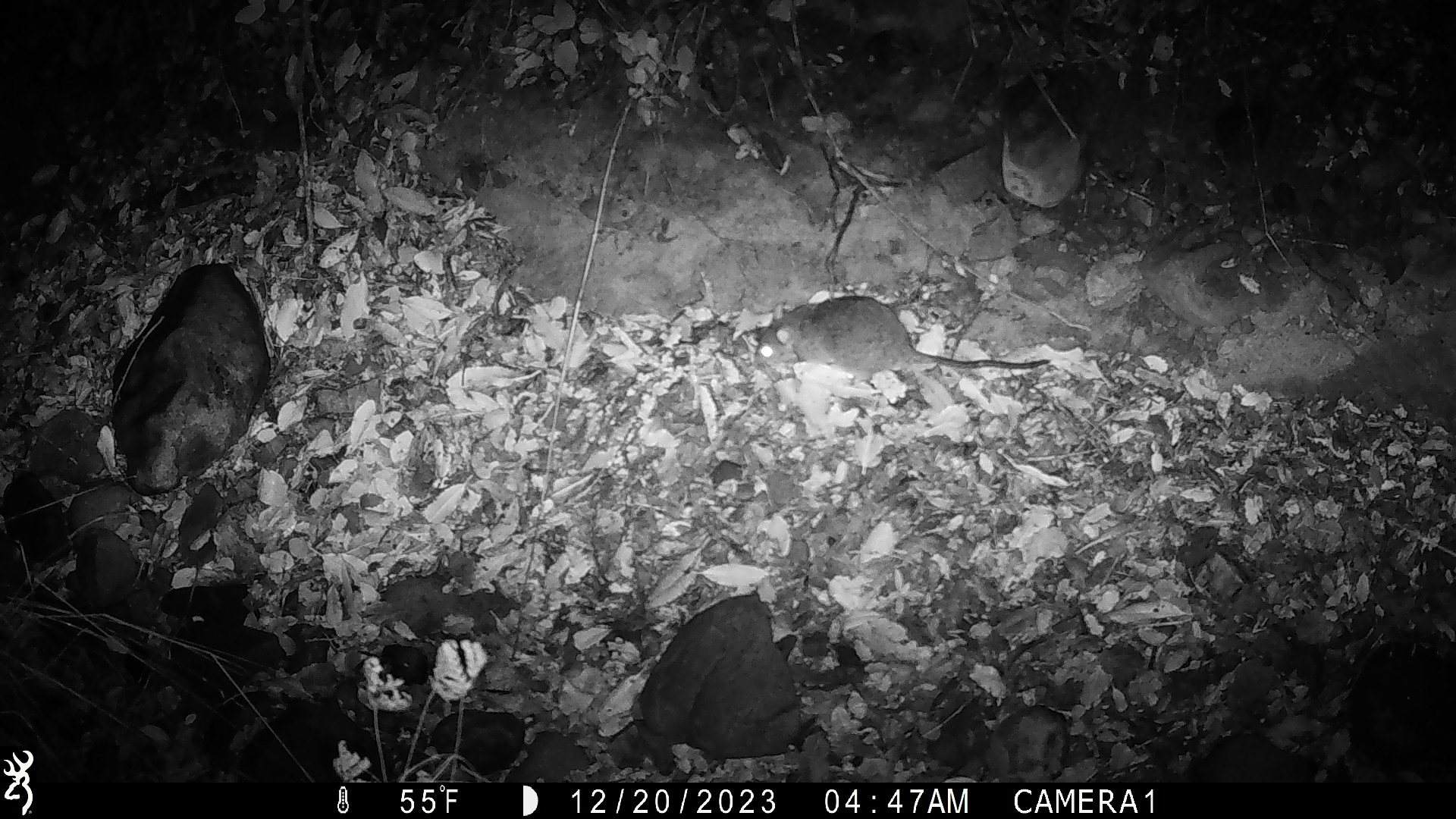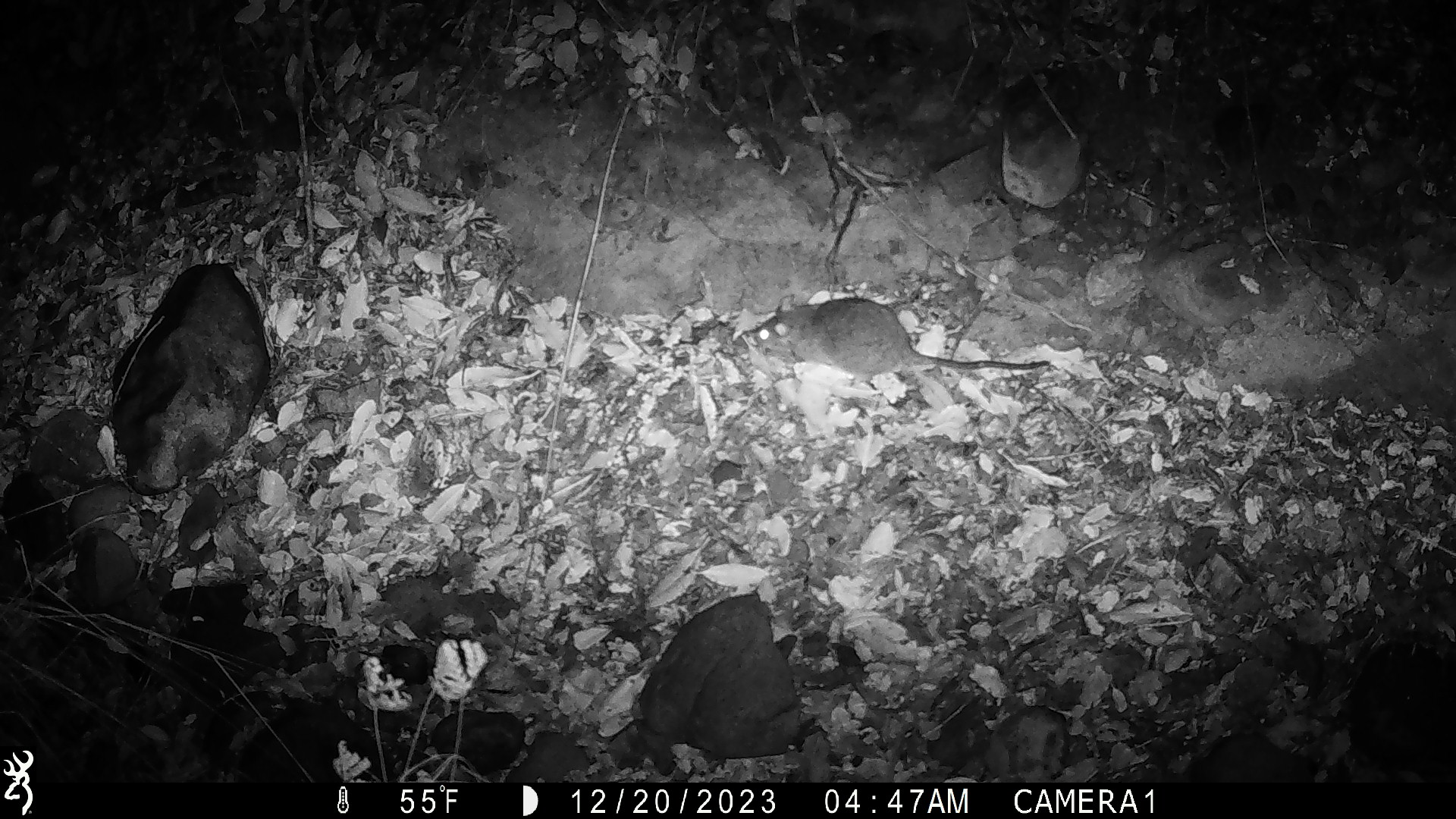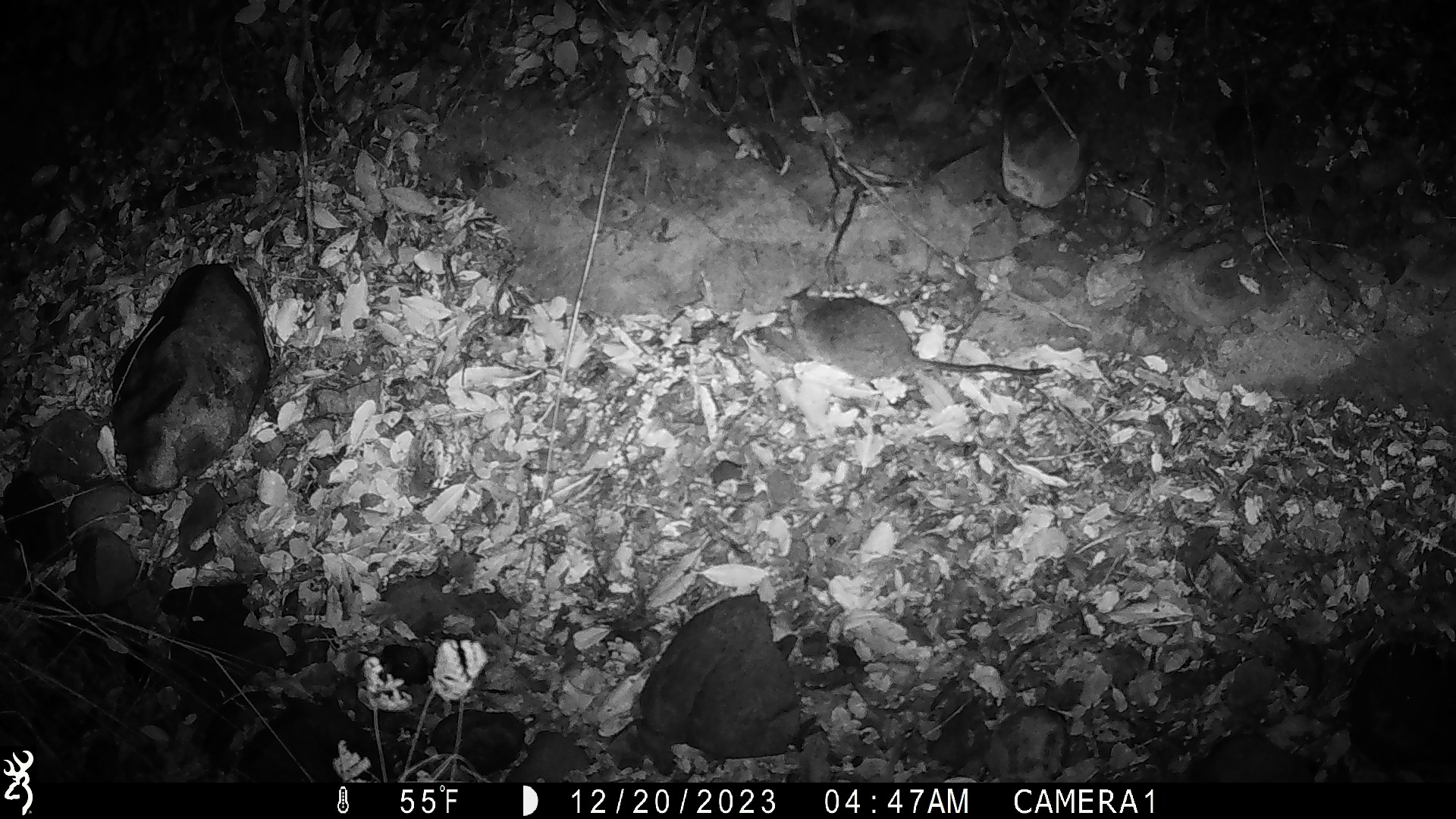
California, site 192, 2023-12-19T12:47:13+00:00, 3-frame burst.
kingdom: Animalia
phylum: Chordata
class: Mammalia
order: Rodentia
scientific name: Rodentia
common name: mouse or rat